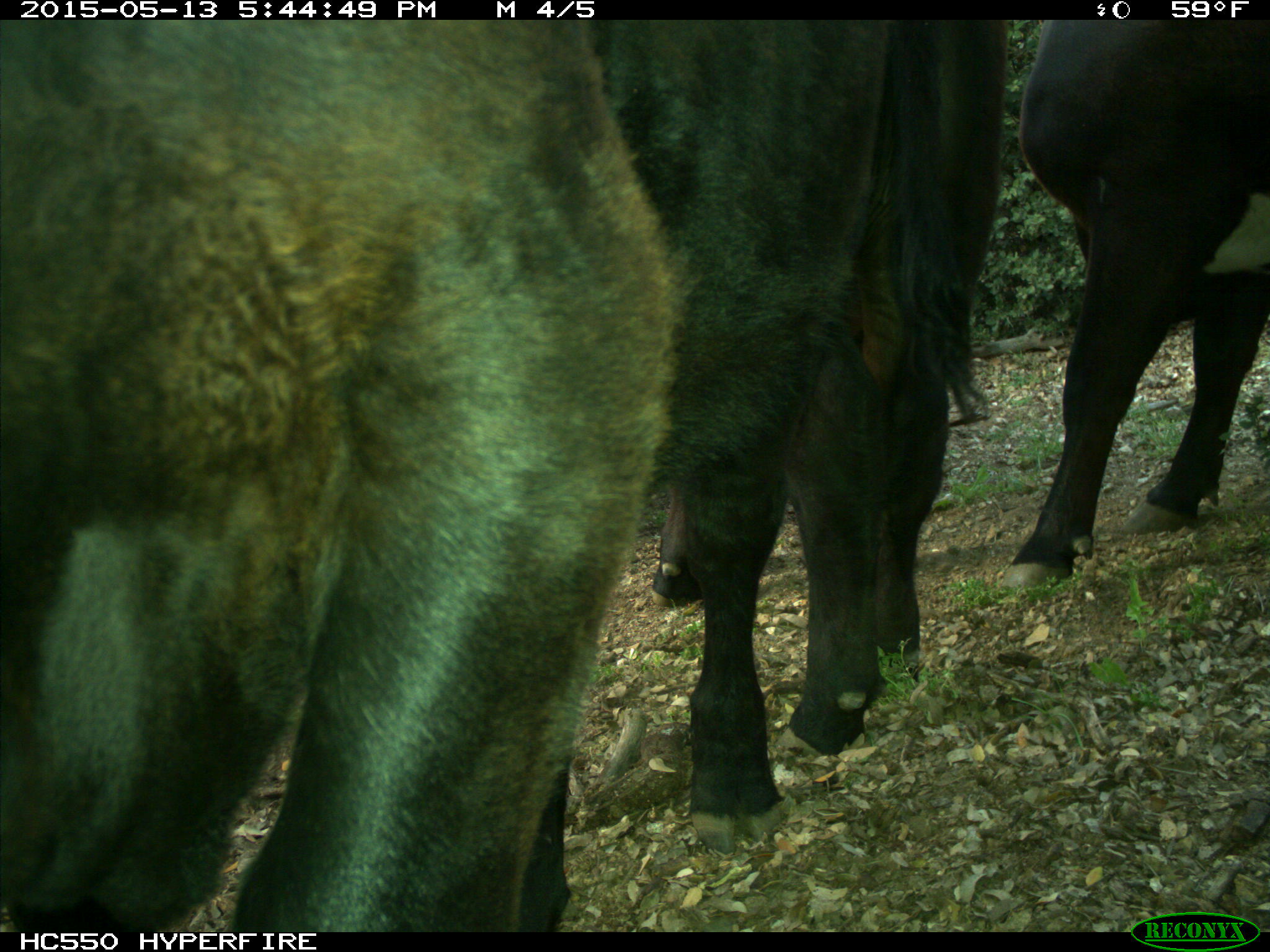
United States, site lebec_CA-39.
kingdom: Animalia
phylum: Chordata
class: Mammalia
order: Artiodactyla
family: Bovidae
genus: Bos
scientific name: Bos taurus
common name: domestic cow